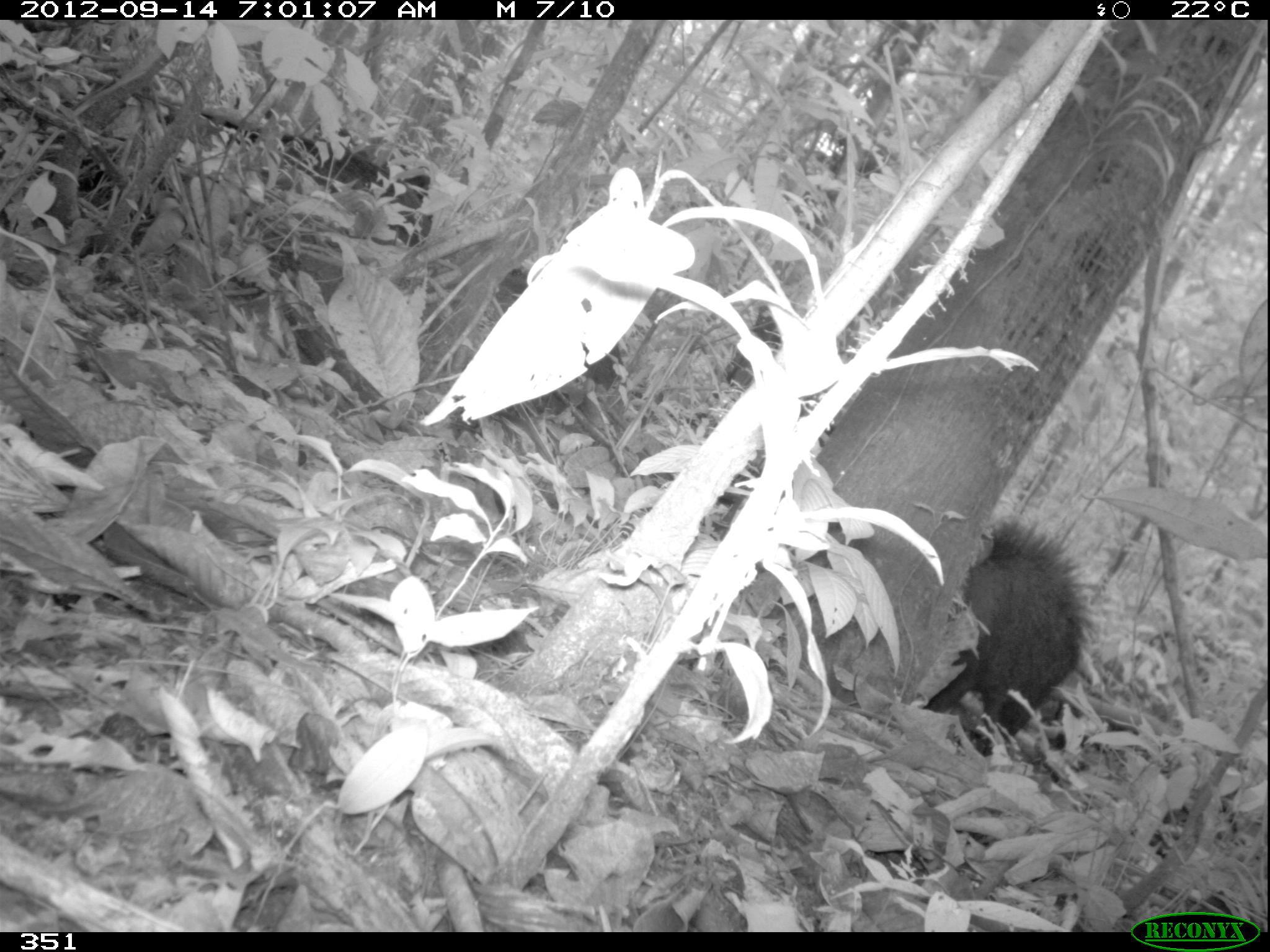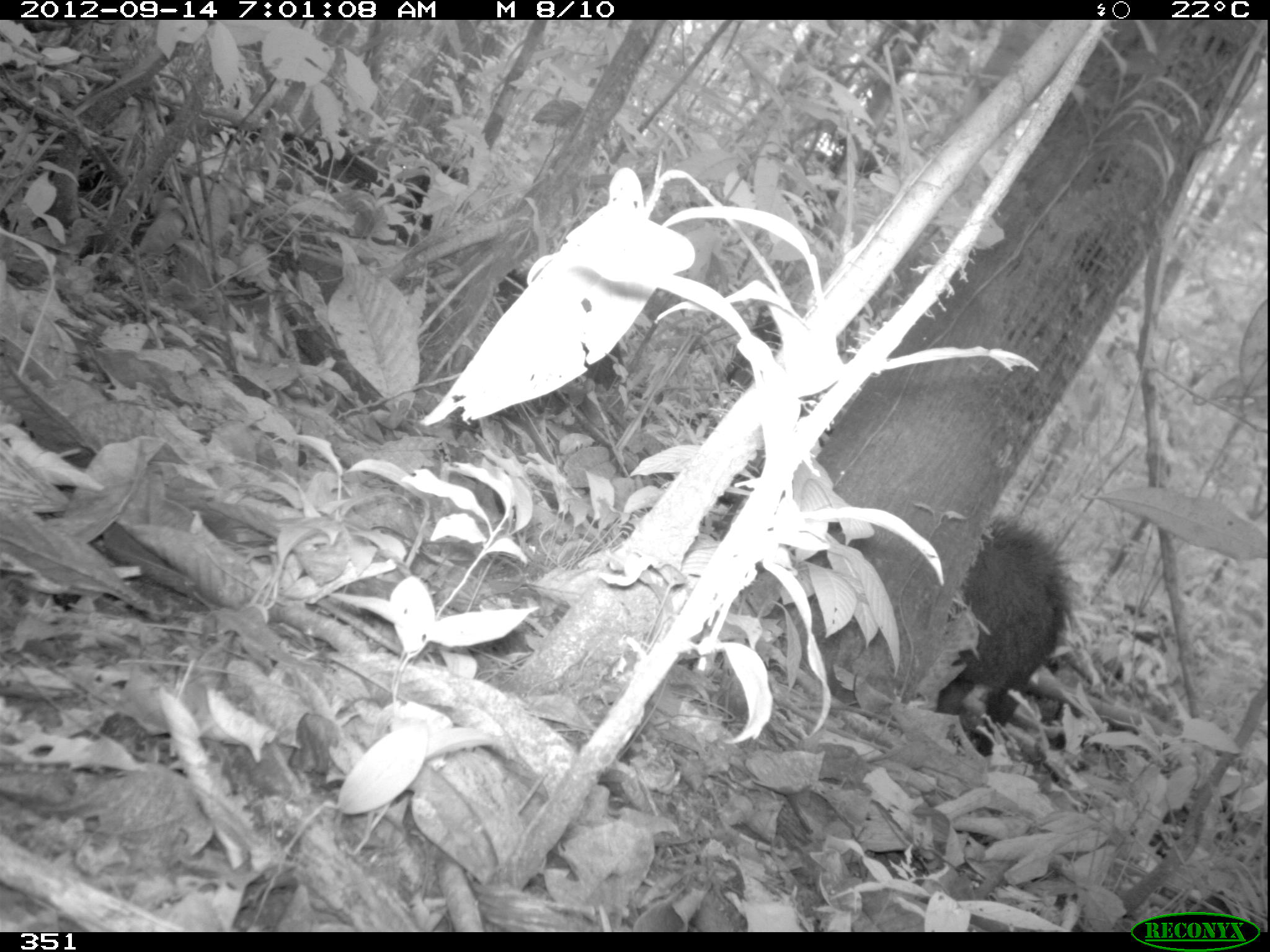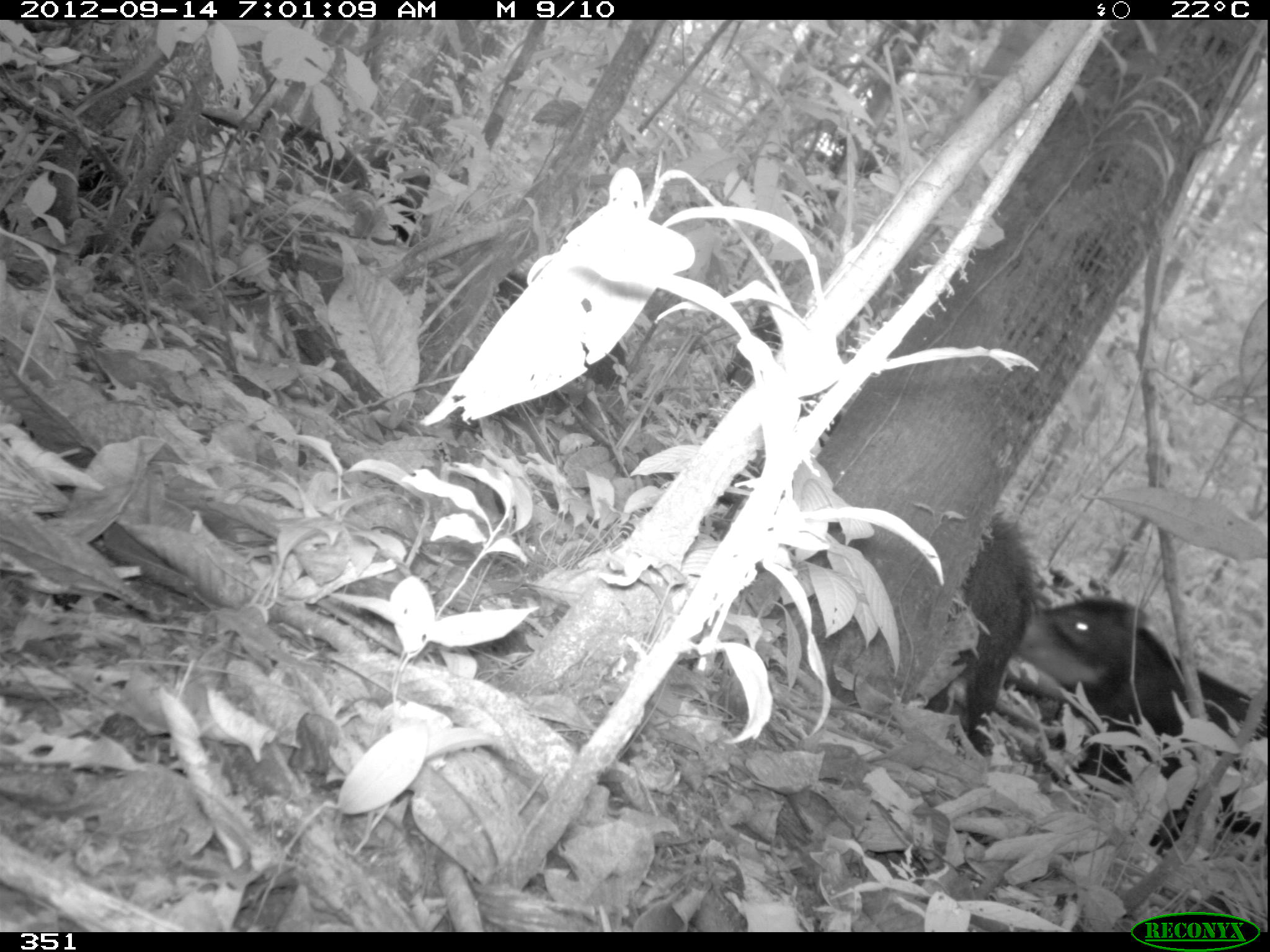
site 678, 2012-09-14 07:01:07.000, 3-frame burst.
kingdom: Animalia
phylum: Chordata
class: Mammalia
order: Artiodactyla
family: Tayassuidae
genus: Tayassu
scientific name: Tayassu pecari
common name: white-lipped peccary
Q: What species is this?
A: Tayassu pecari (white-lipped peccary).